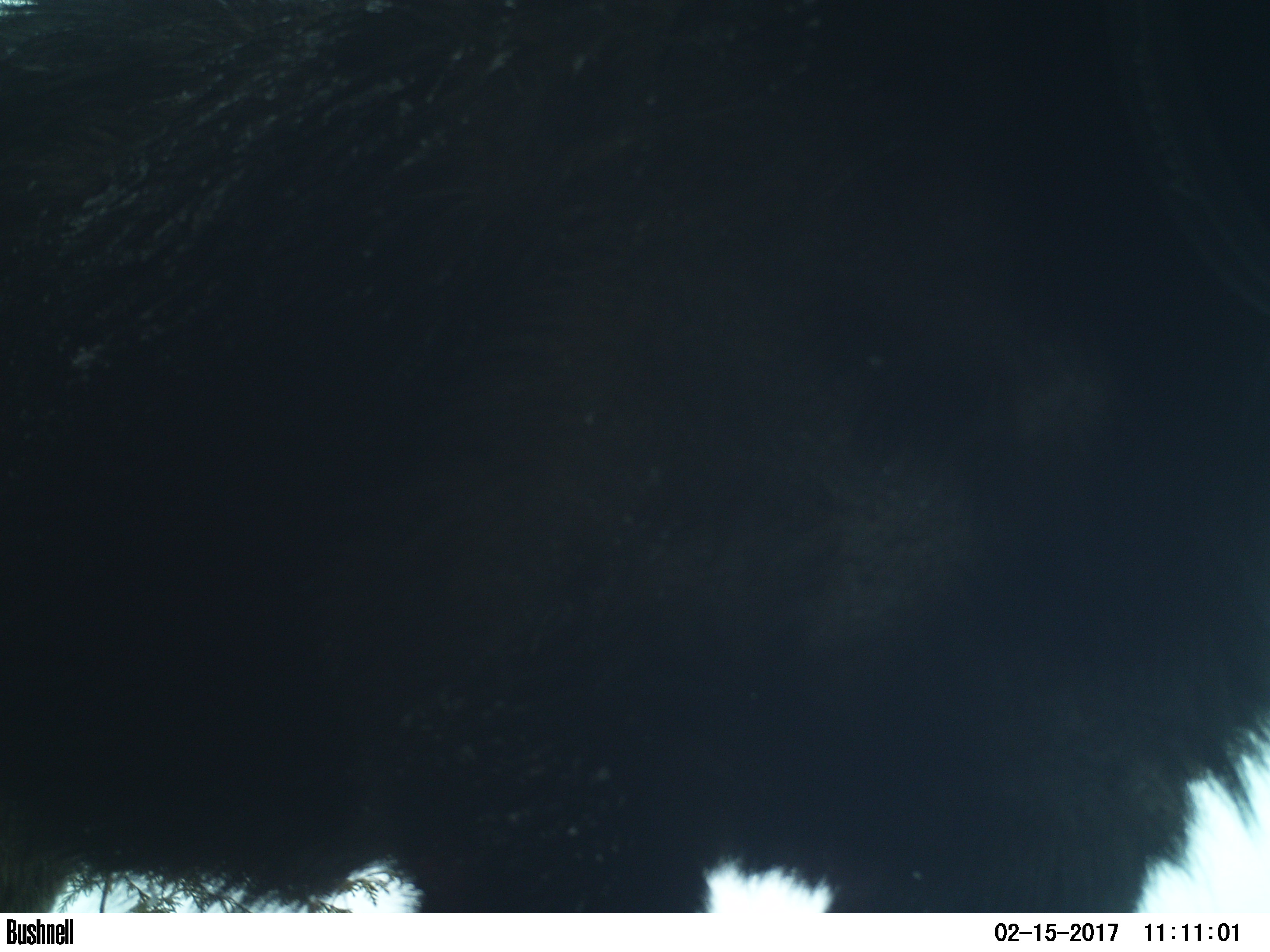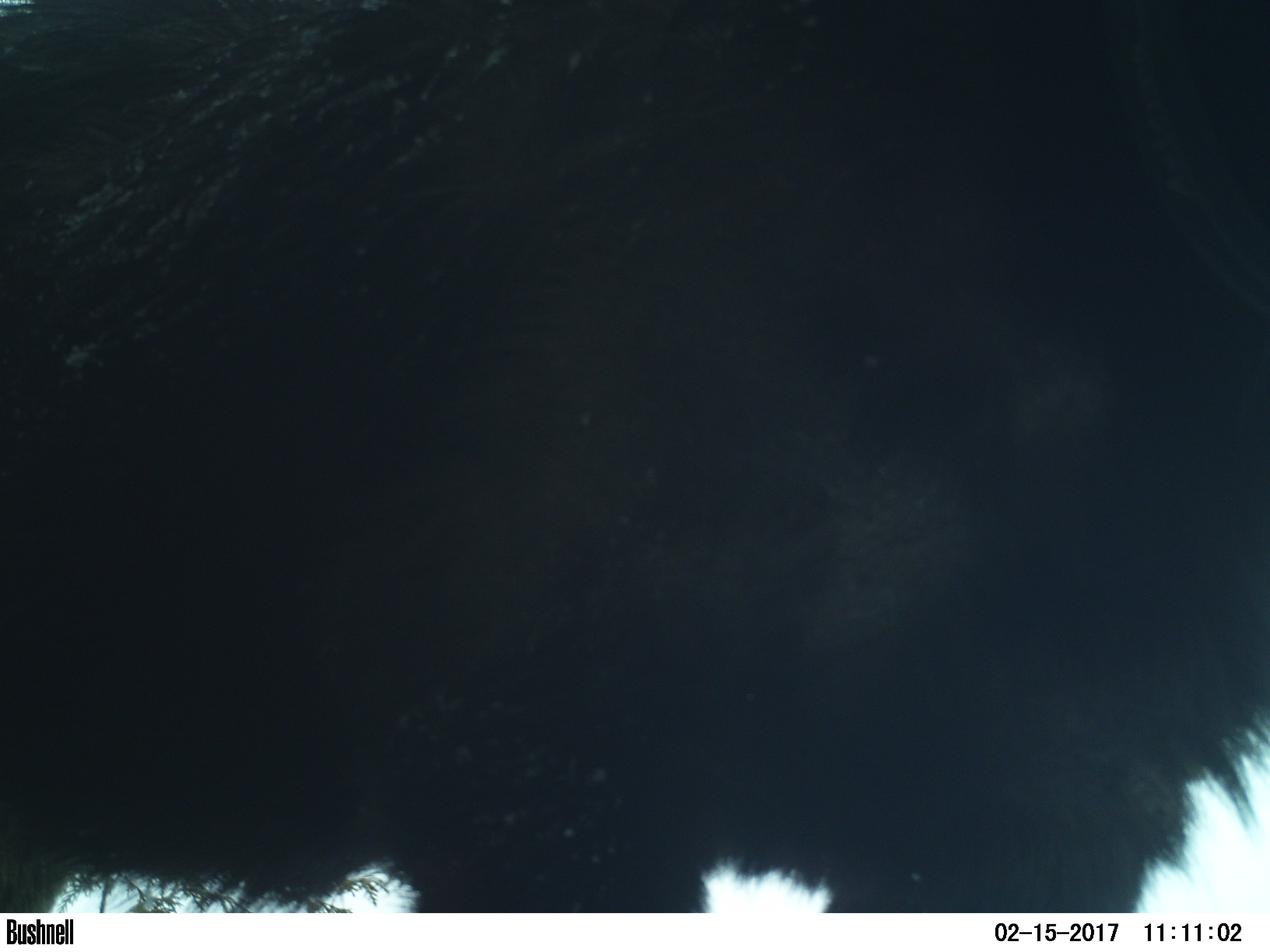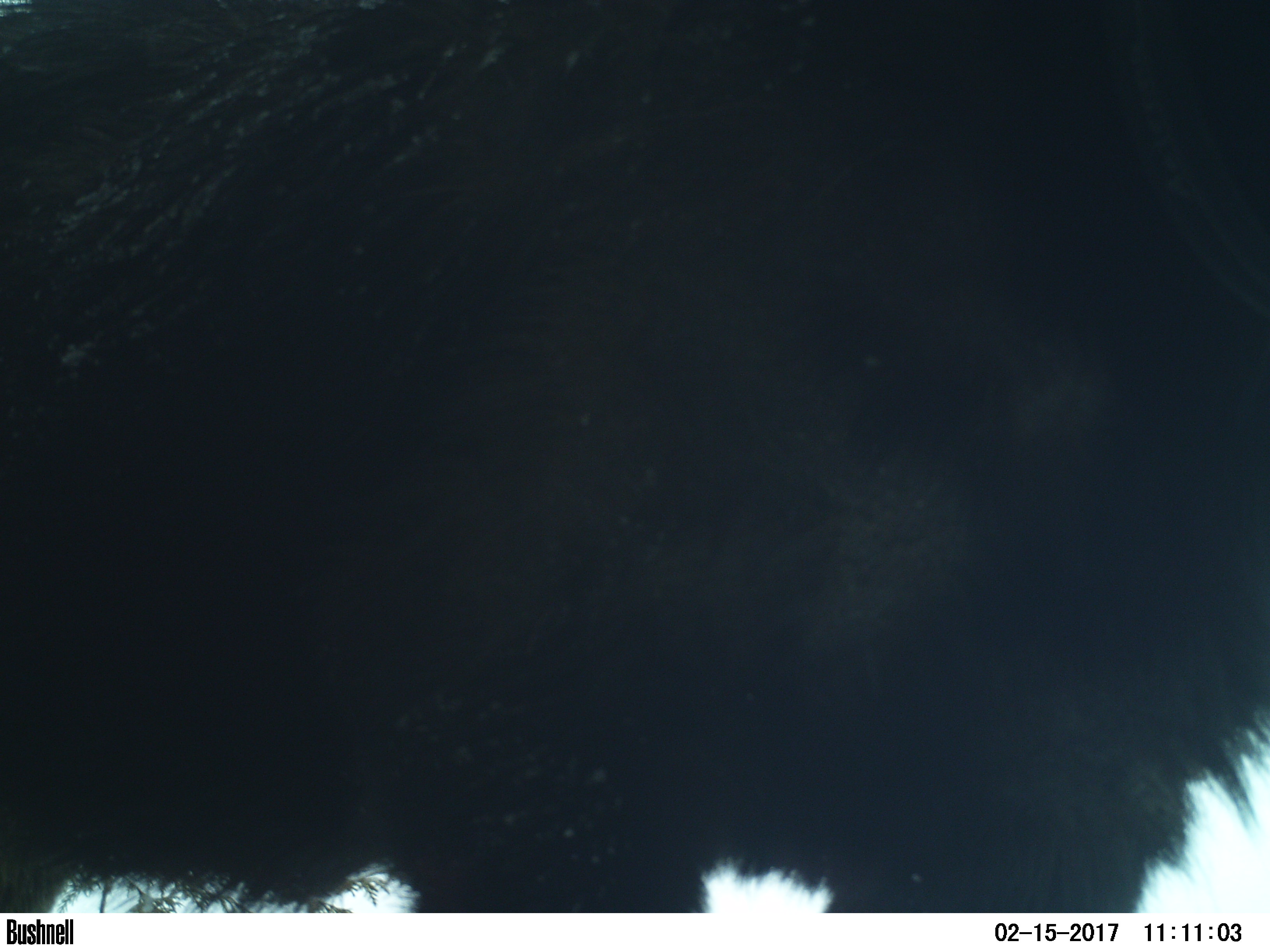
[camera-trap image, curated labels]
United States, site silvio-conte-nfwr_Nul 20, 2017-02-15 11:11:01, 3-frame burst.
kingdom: Animalia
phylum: Chordata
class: Mammalia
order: Artiodactyla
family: Cervidae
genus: Alces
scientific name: Alces alces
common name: moose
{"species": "moose (Alces alces)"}